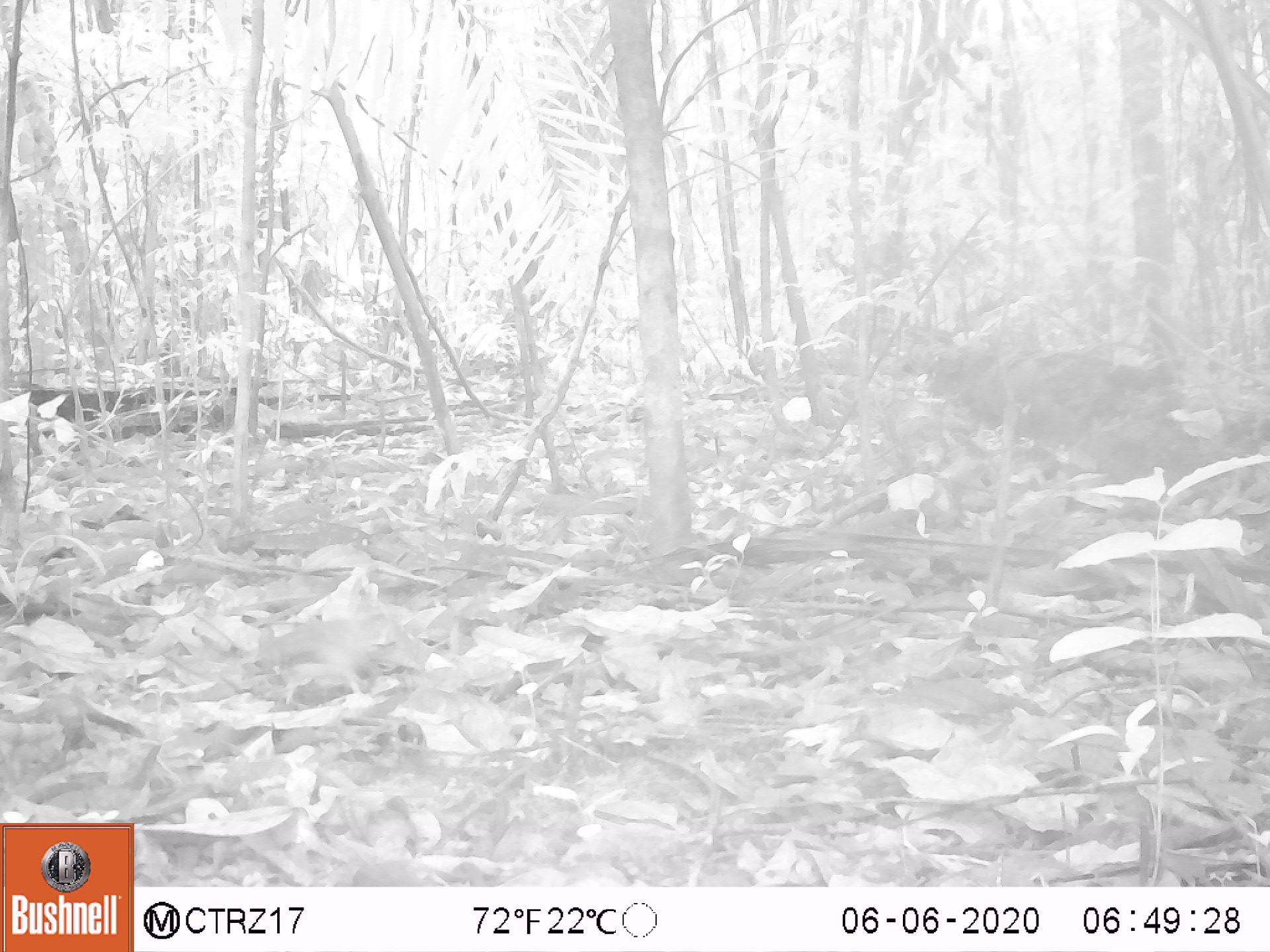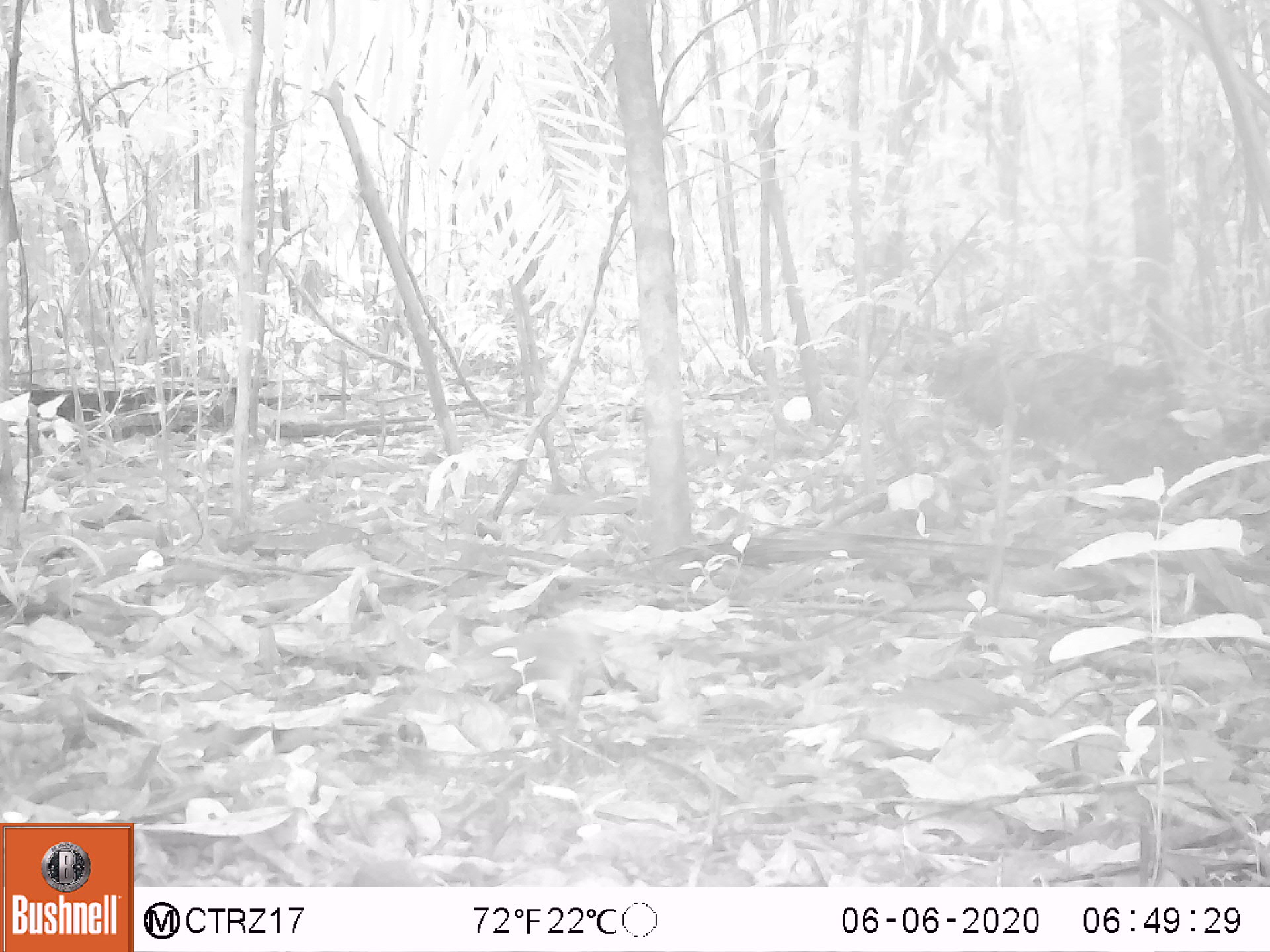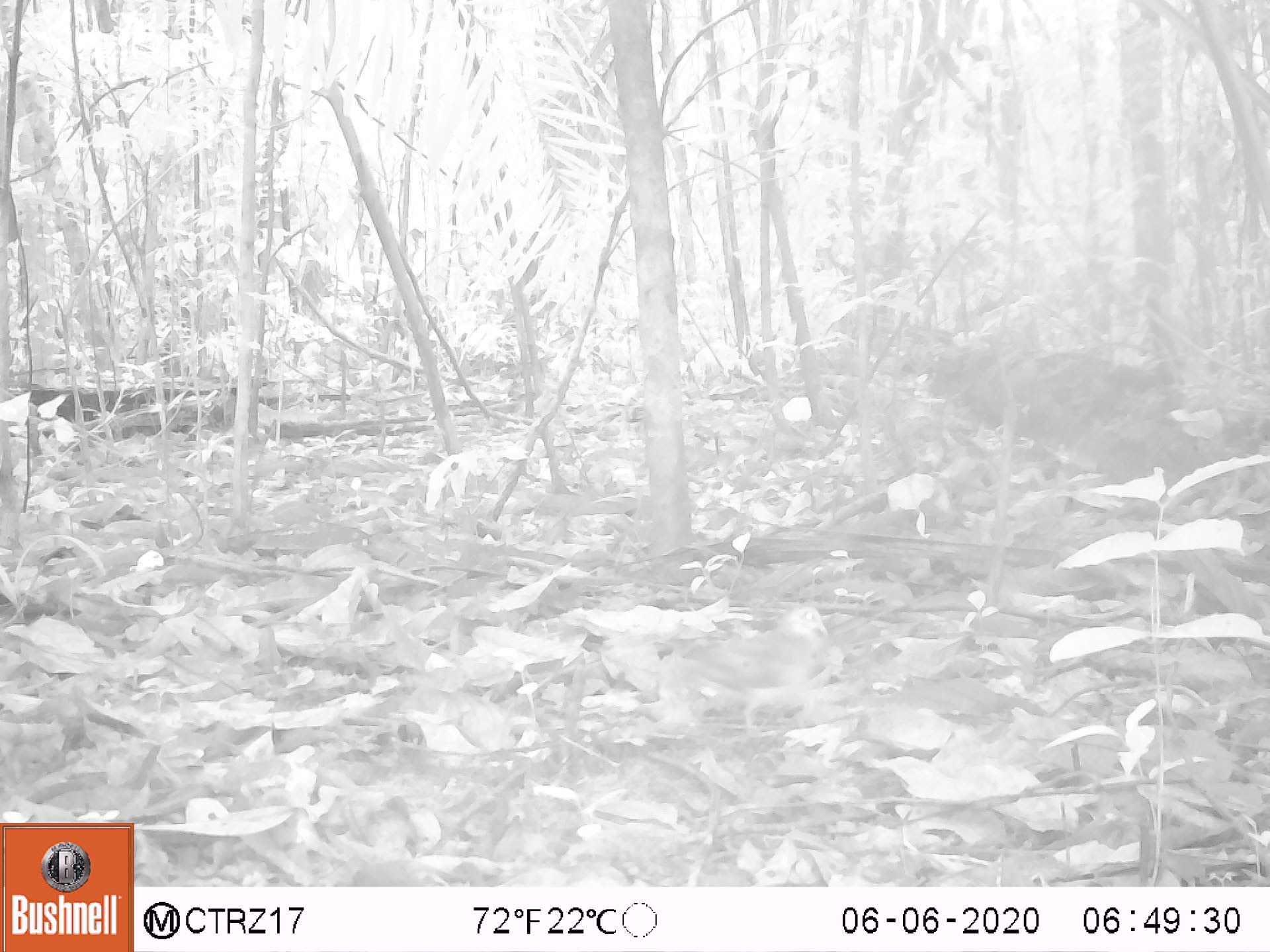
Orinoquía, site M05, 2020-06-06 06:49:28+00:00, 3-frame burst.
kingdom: Animalia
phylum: Chordata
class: Aves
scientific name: Aves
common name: bird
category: unknown bird